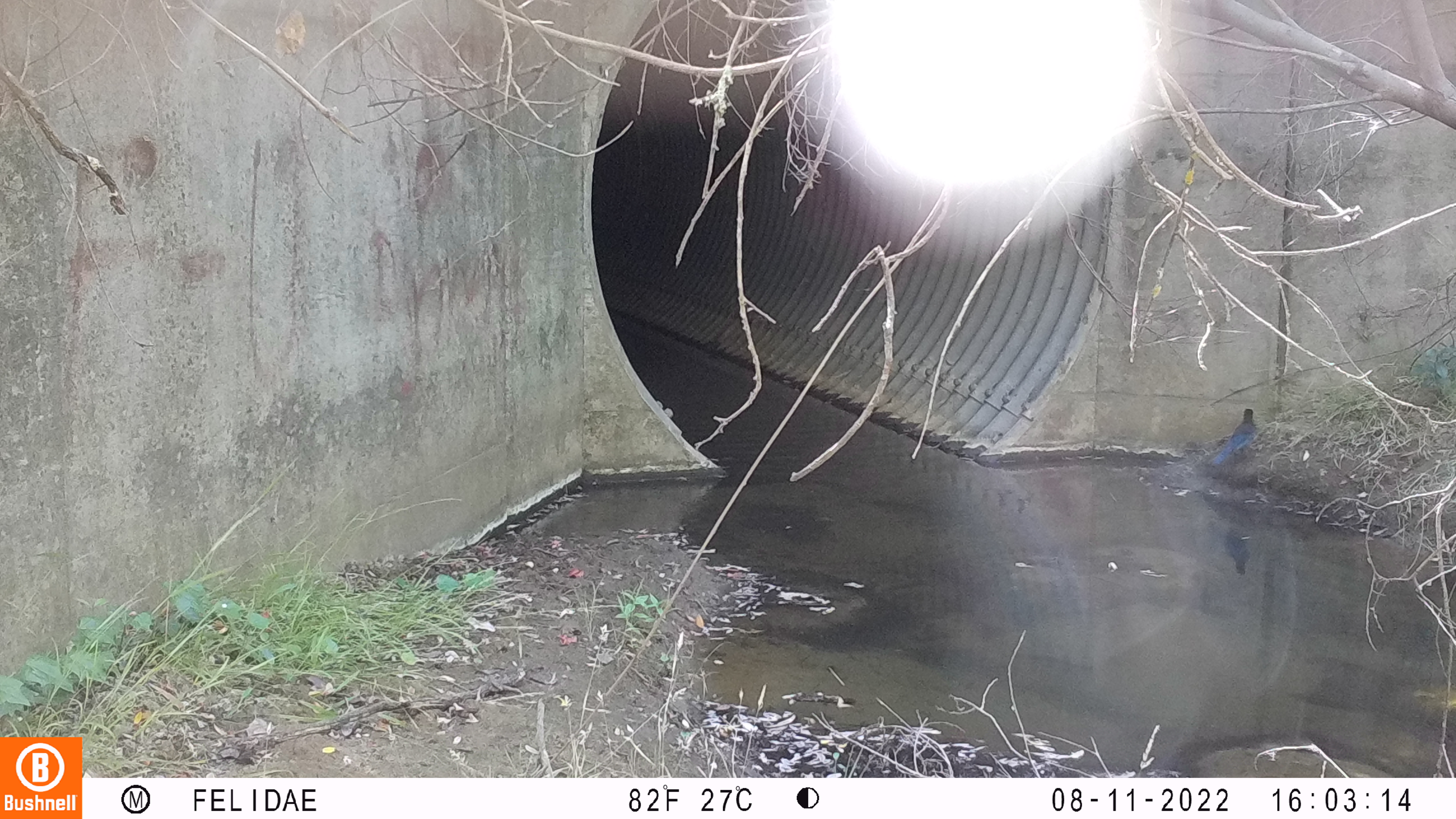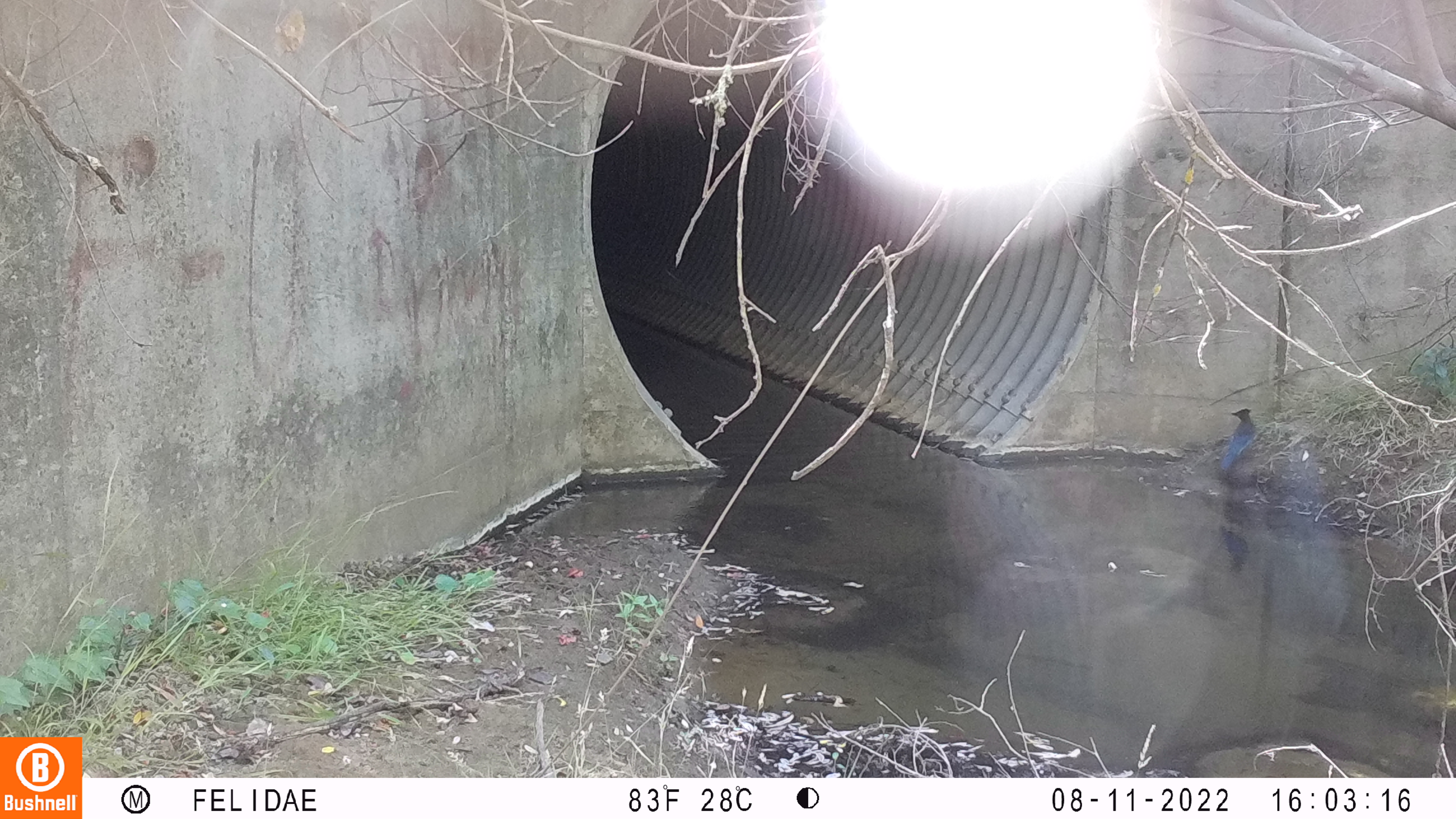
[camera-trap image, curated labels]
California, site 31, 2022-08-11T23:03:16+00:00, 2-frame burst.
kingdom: Animalia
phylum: Chordata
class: Aves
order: Passeriformes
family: Corvidae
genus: Cyanocitta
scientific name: Cyanocitta stelleri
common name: steller's jay